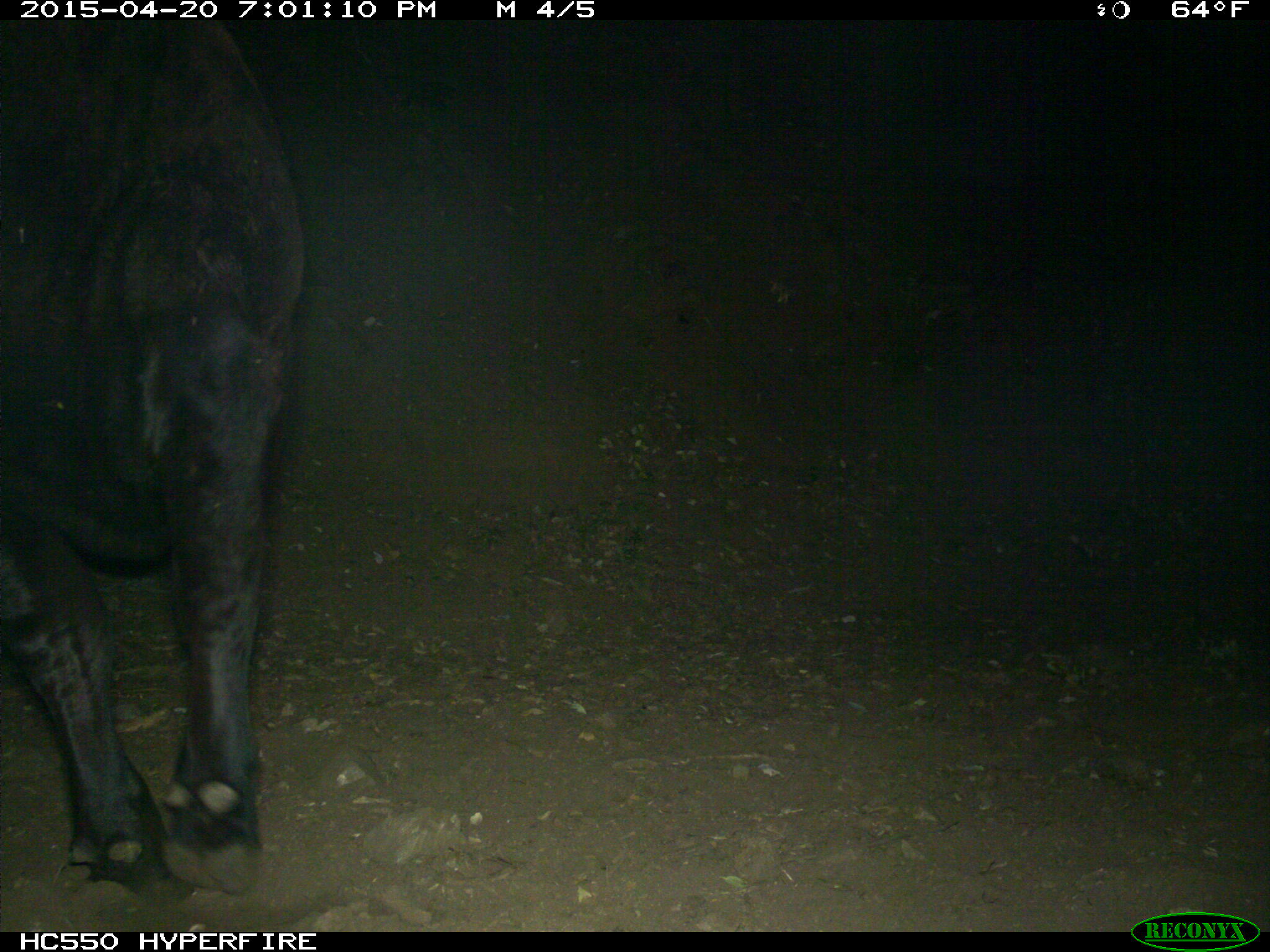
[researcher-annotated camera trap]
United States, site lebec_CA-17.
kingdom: Animalia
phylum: Chordata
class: Mammalia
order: Artiodactyla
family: Bovidae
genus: Bos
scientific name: Bos taurus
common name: domestic cow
Bos taurus (domestic cow).